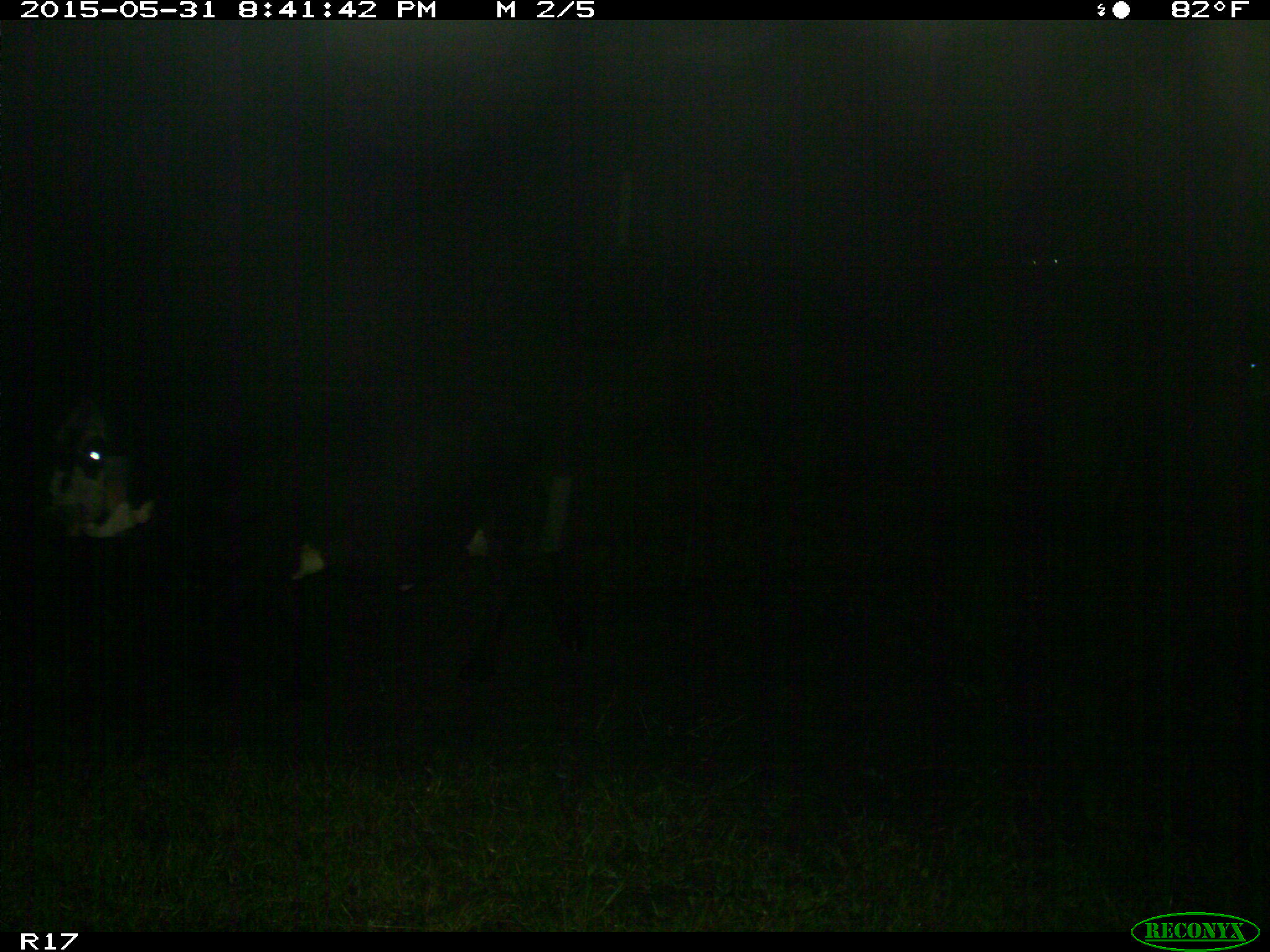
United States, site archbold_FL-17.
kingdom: Animalia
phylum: Chordata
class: Mammalia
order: Artiodactyla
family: Bovidae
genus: Bos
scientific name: Bos taurus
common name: domestic cow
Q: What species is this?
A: Bos taurus (domestic cow).